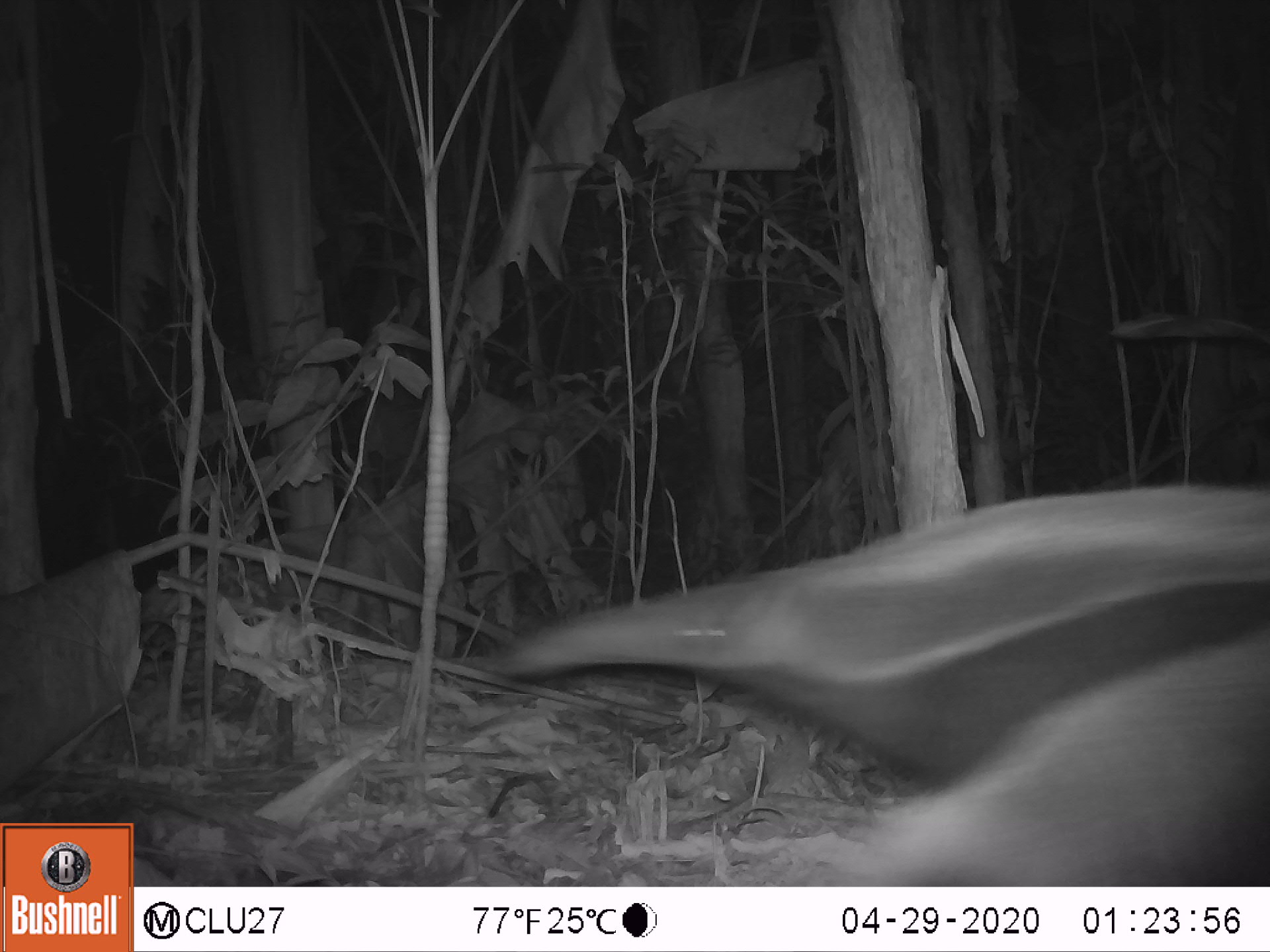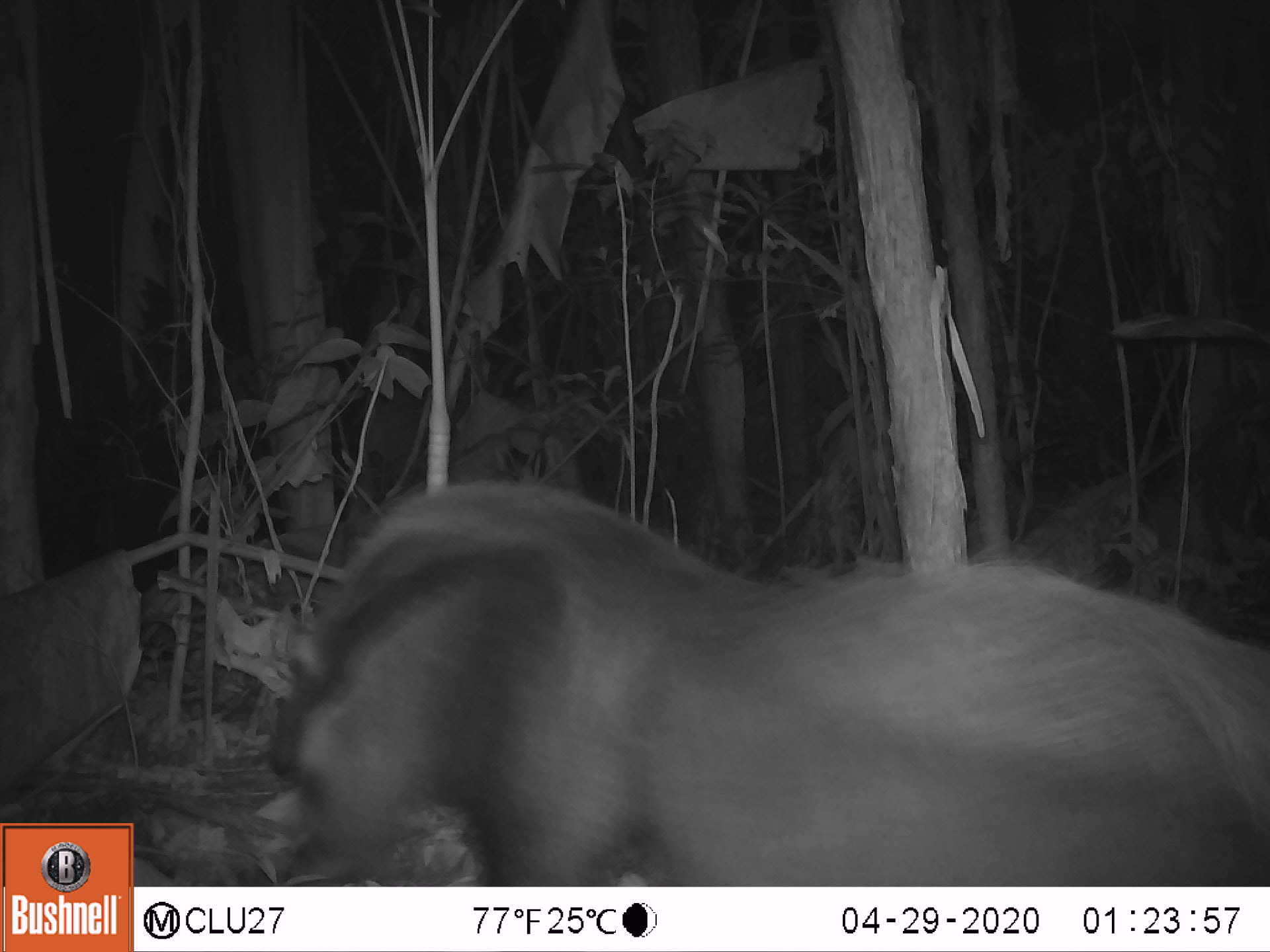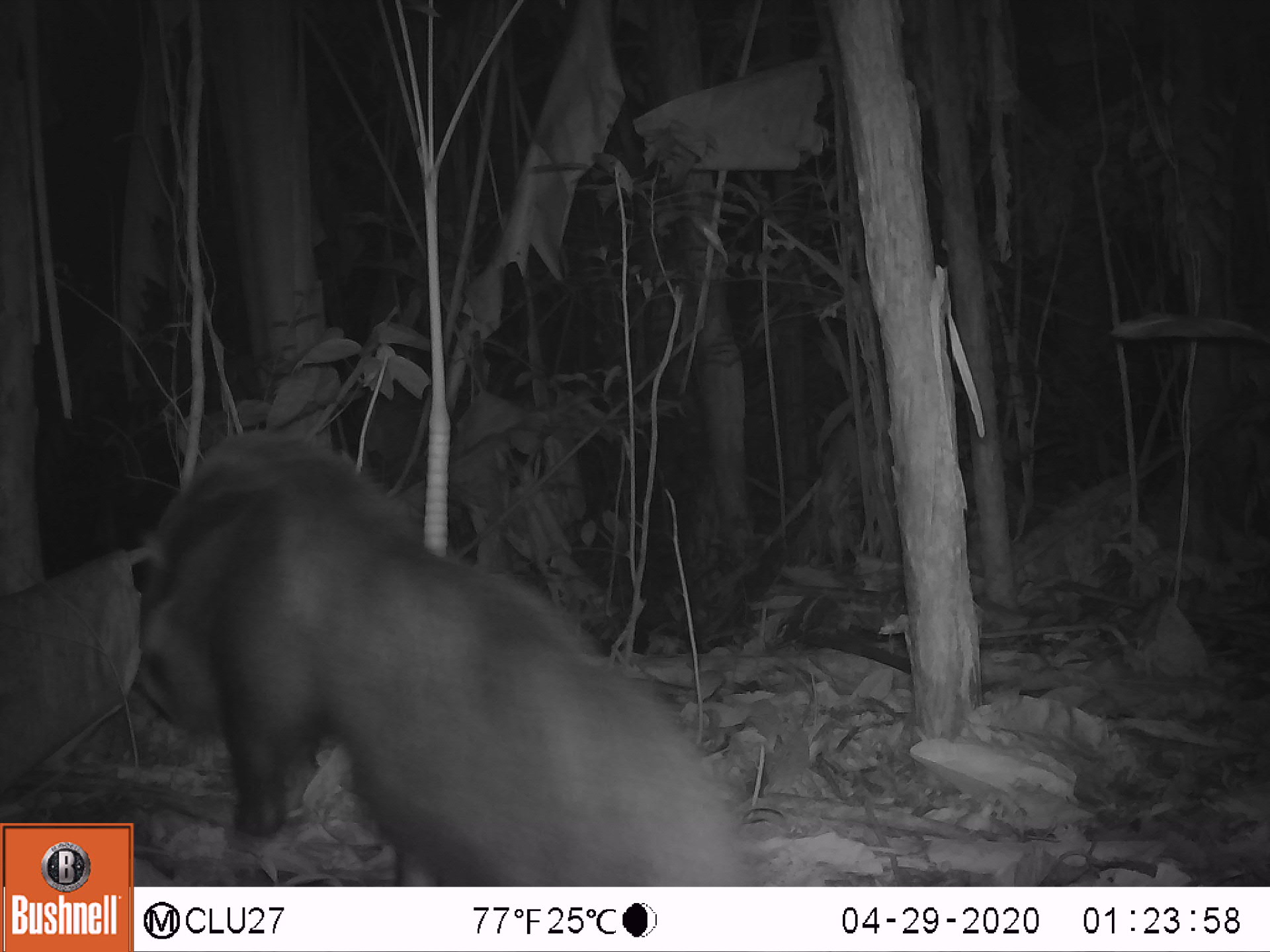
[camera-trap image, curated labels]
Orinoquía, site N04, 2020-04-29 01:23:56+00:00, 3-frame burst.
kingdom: Animalia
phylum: Chordata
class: Mammalia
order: Pilosa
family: Myrmecophagidae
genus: Myrmecophaga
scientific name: Myrmecophaga tridactyla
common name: giant anteater